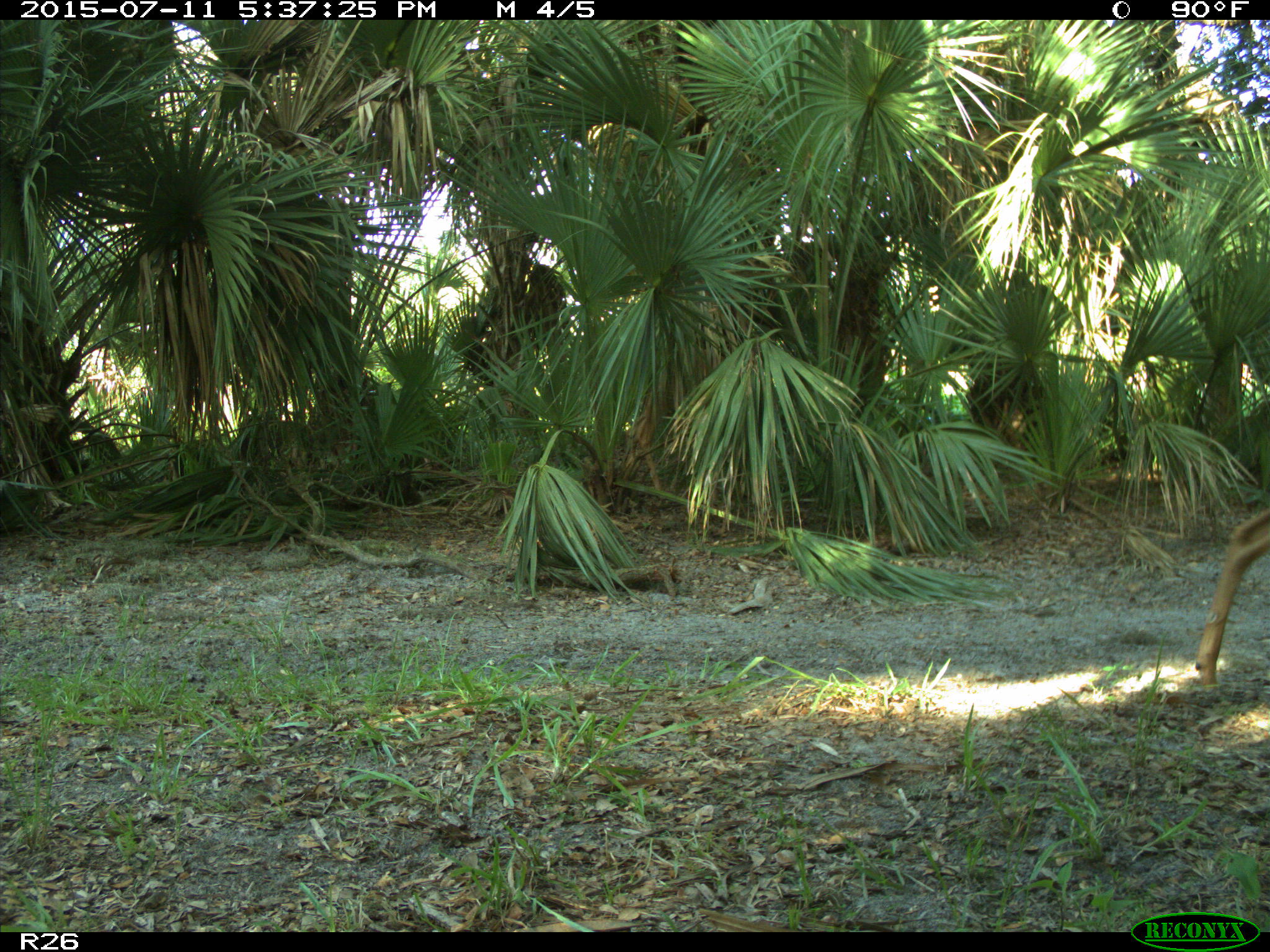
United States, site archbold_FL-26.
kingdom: Animalia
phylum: Chordata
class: Mammalia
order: Artiodactyla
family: Cervidae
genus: Odocoileus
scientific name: Odocoileus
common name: deer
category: unidentified deer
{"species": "unidentified deer (deer) (Odocoileus)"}